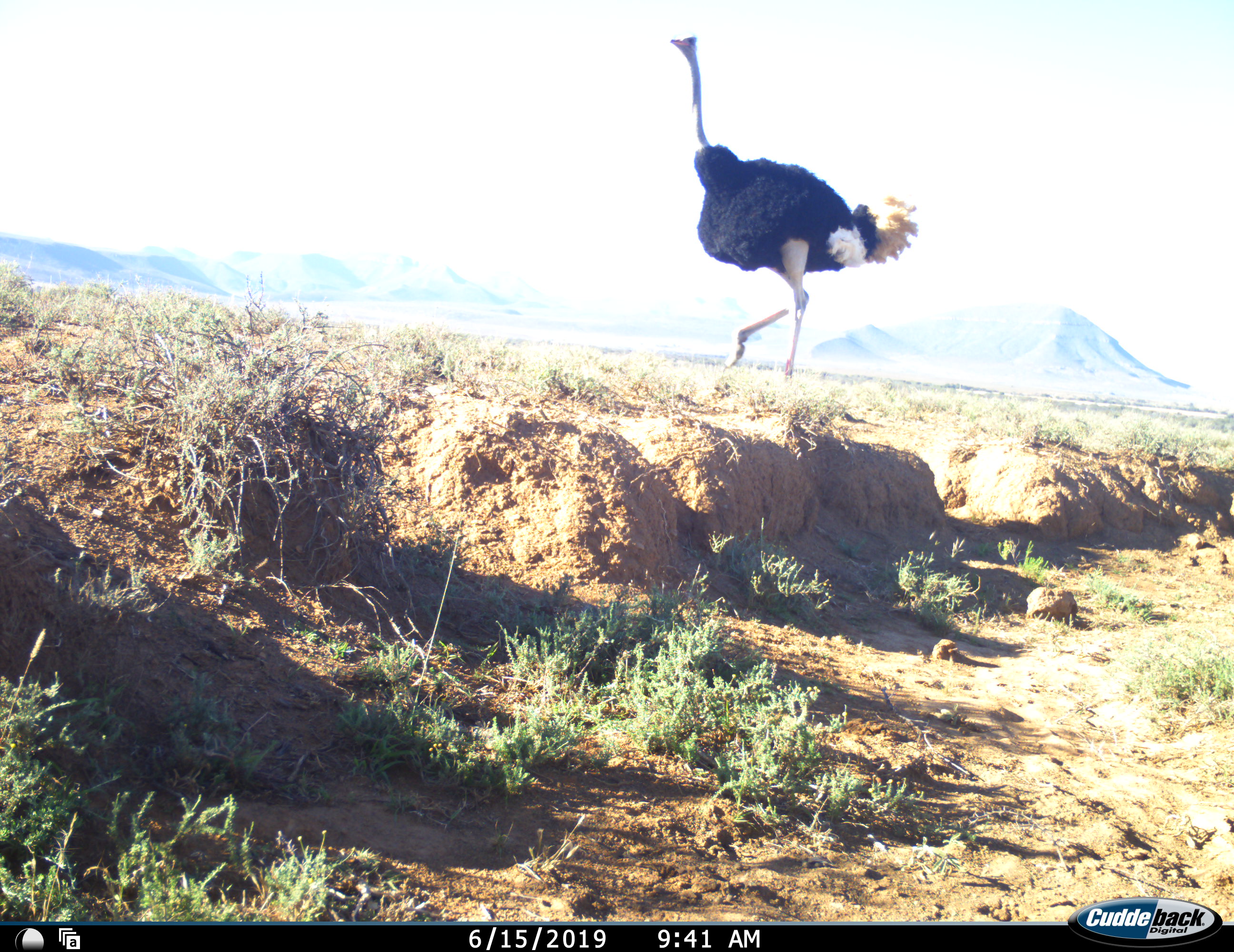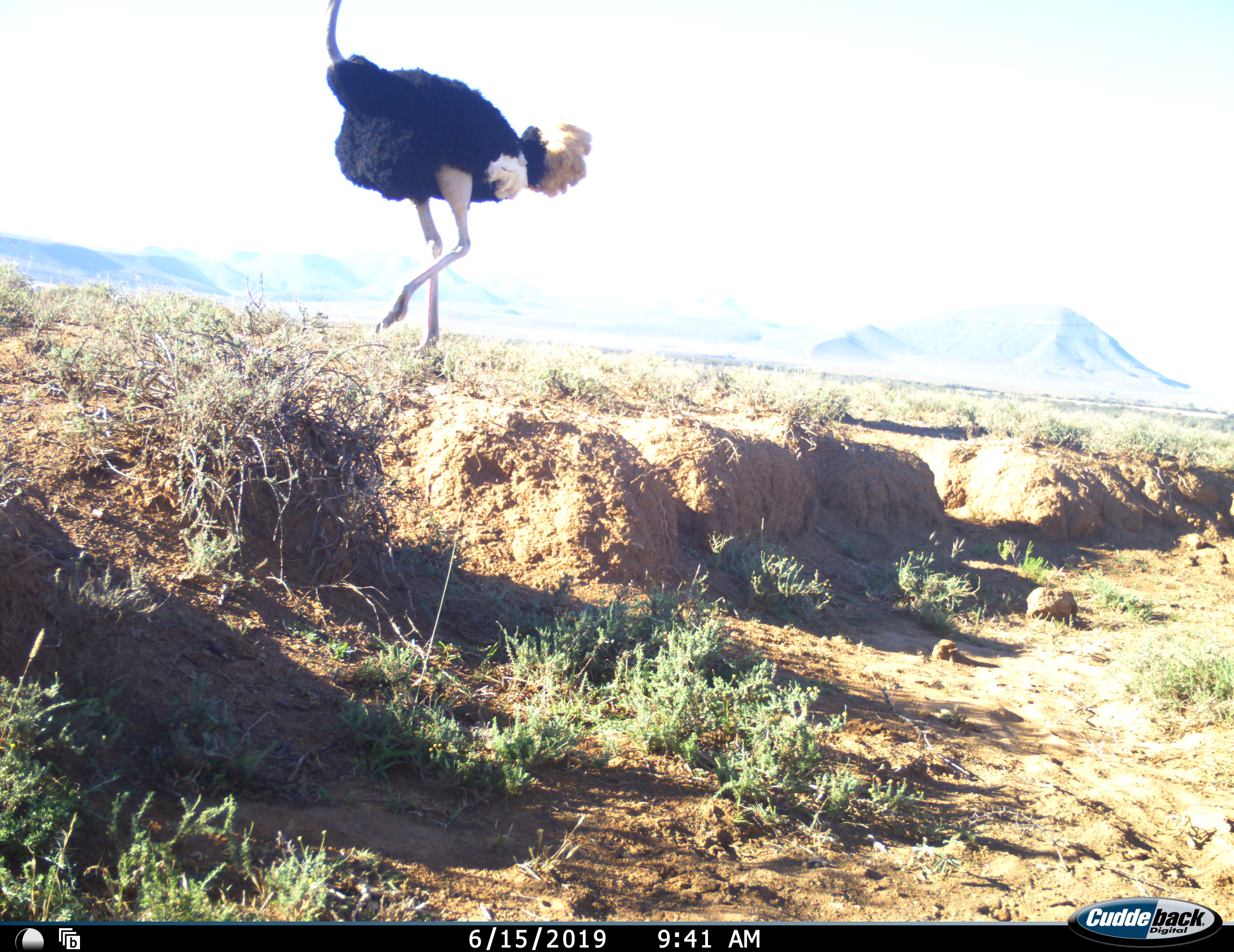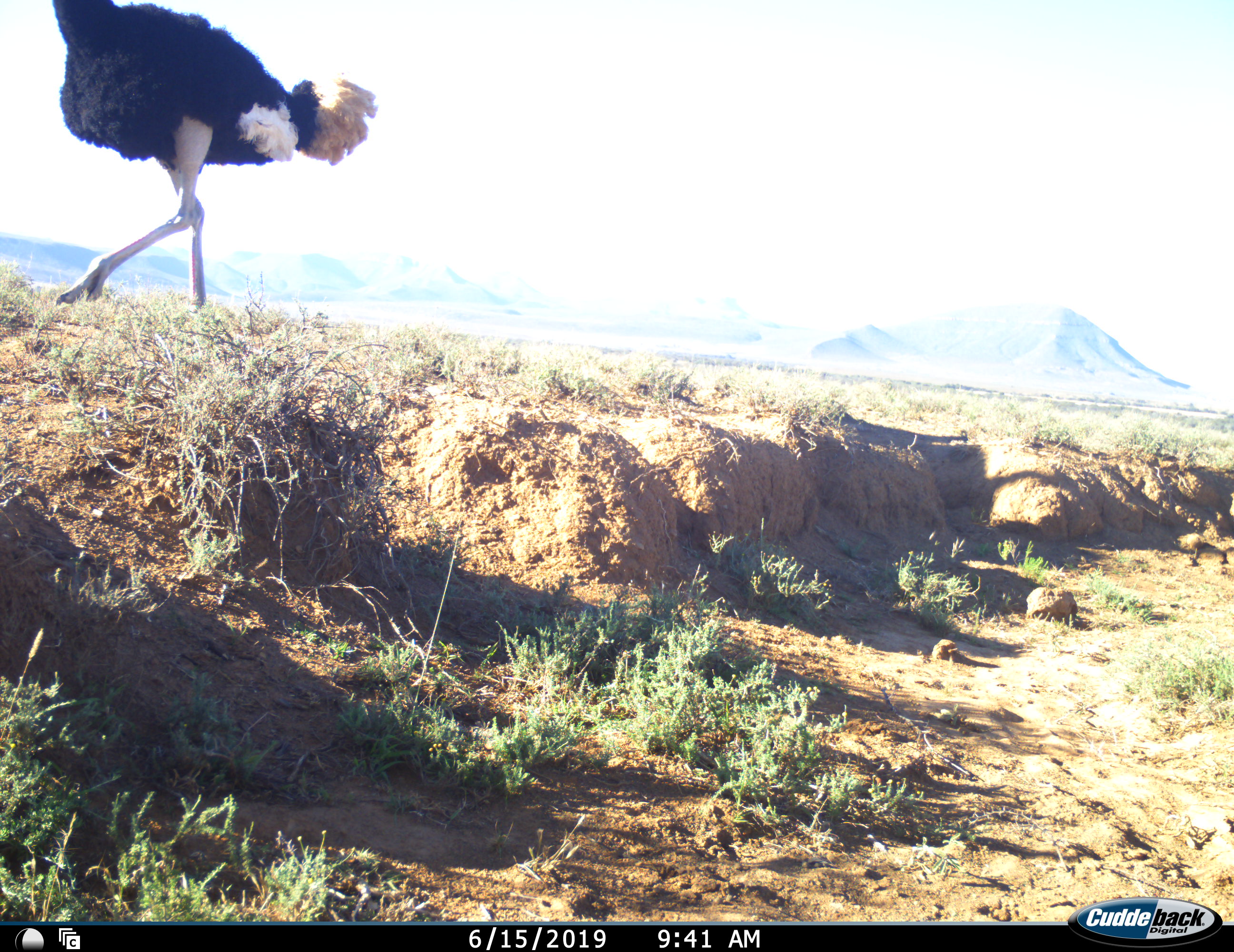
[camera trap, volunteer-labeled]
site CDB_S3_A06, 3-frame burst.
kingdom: Animalia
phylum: Chordata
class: Aves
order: Struthioniformes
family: Struthionidae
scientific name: Struthionidae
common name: ostrich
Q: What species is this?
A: Ostrich (Struthionidae).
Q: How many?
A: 1.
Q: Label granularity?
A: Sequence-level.